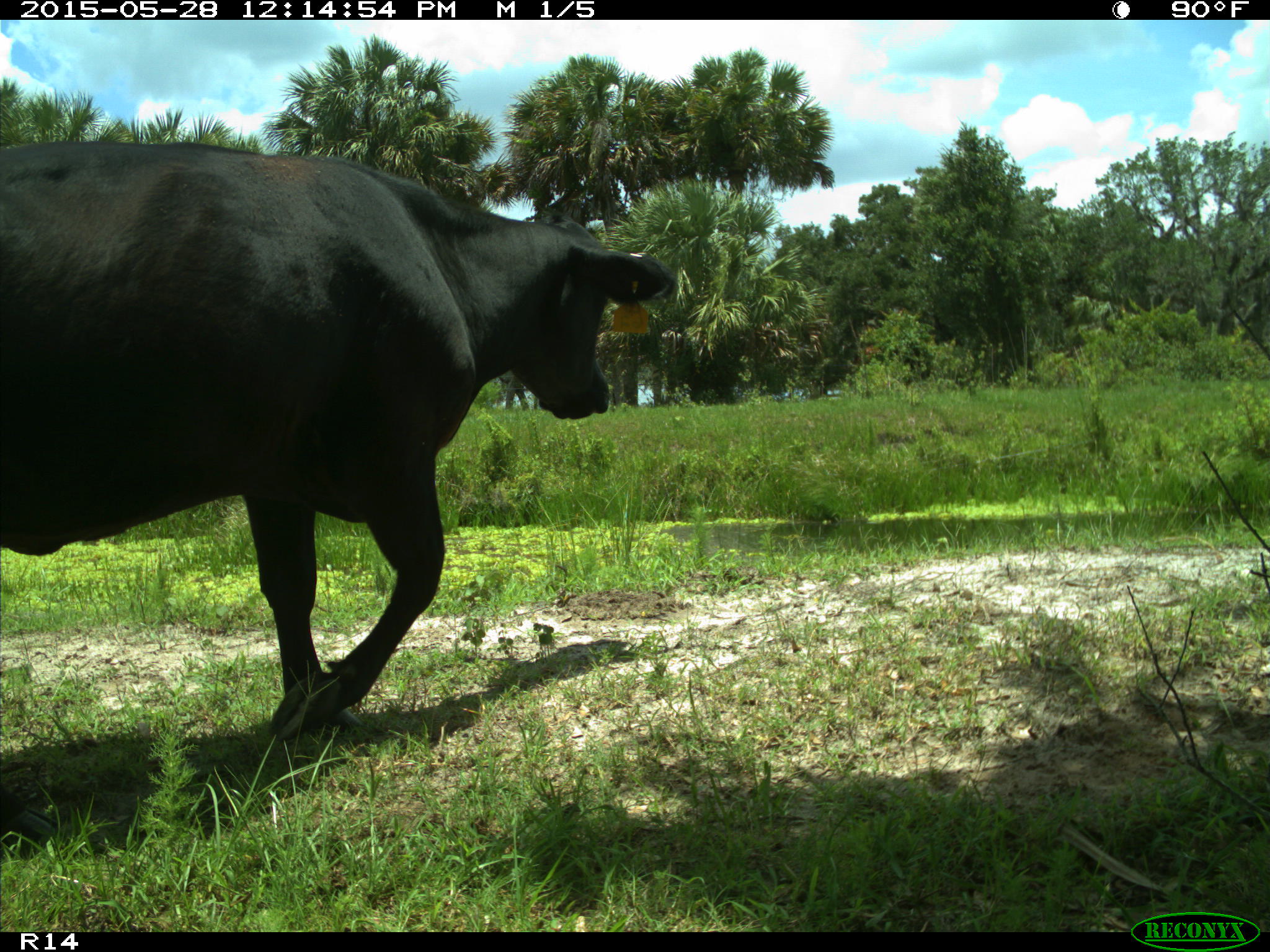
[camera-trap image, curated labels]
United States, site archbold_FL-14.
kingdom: Animalia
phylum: Chordata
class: Mammalia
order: Artiodactyla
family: Bovidae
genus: Bos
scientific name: Bos taurus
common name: domestic cow